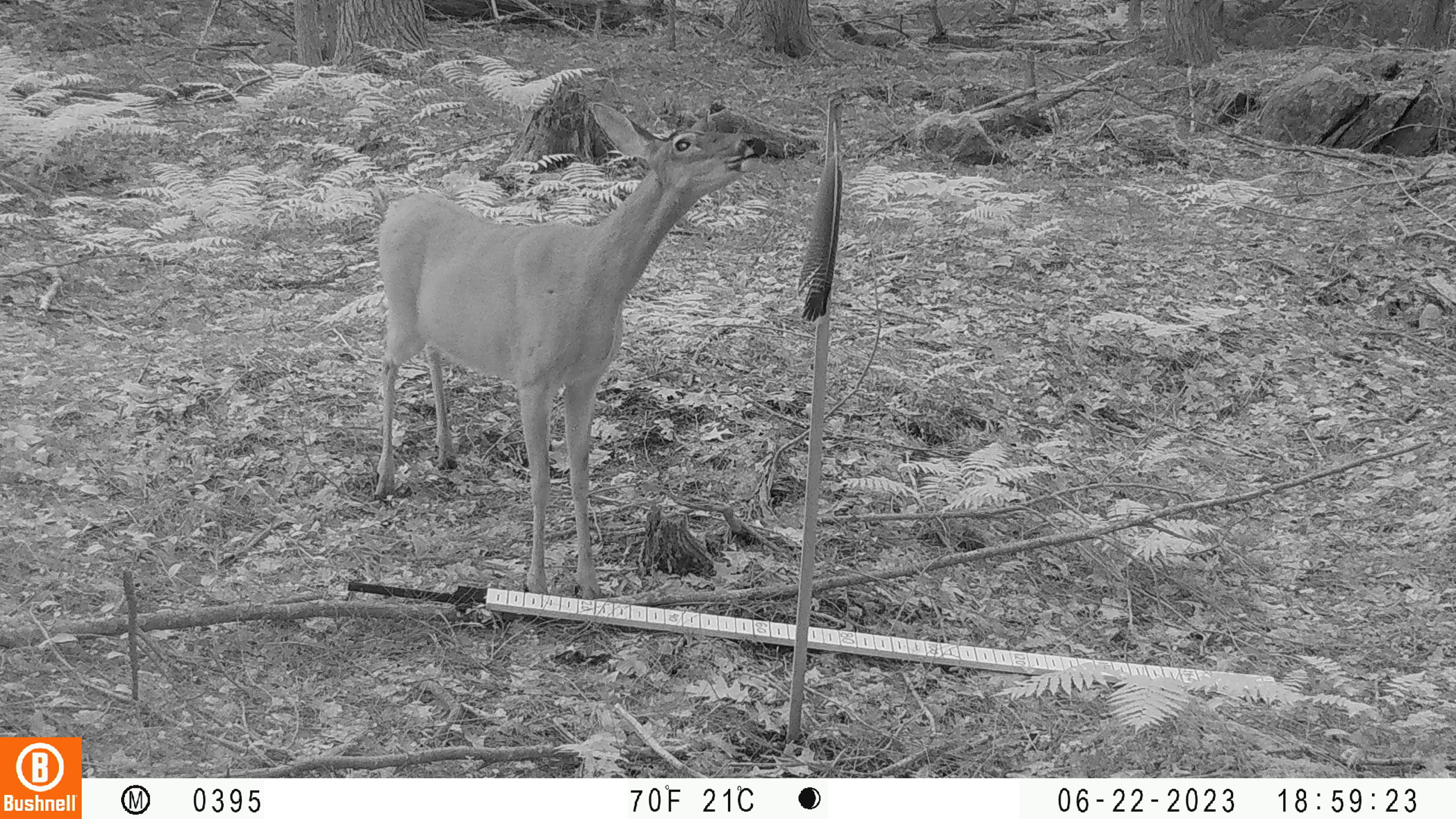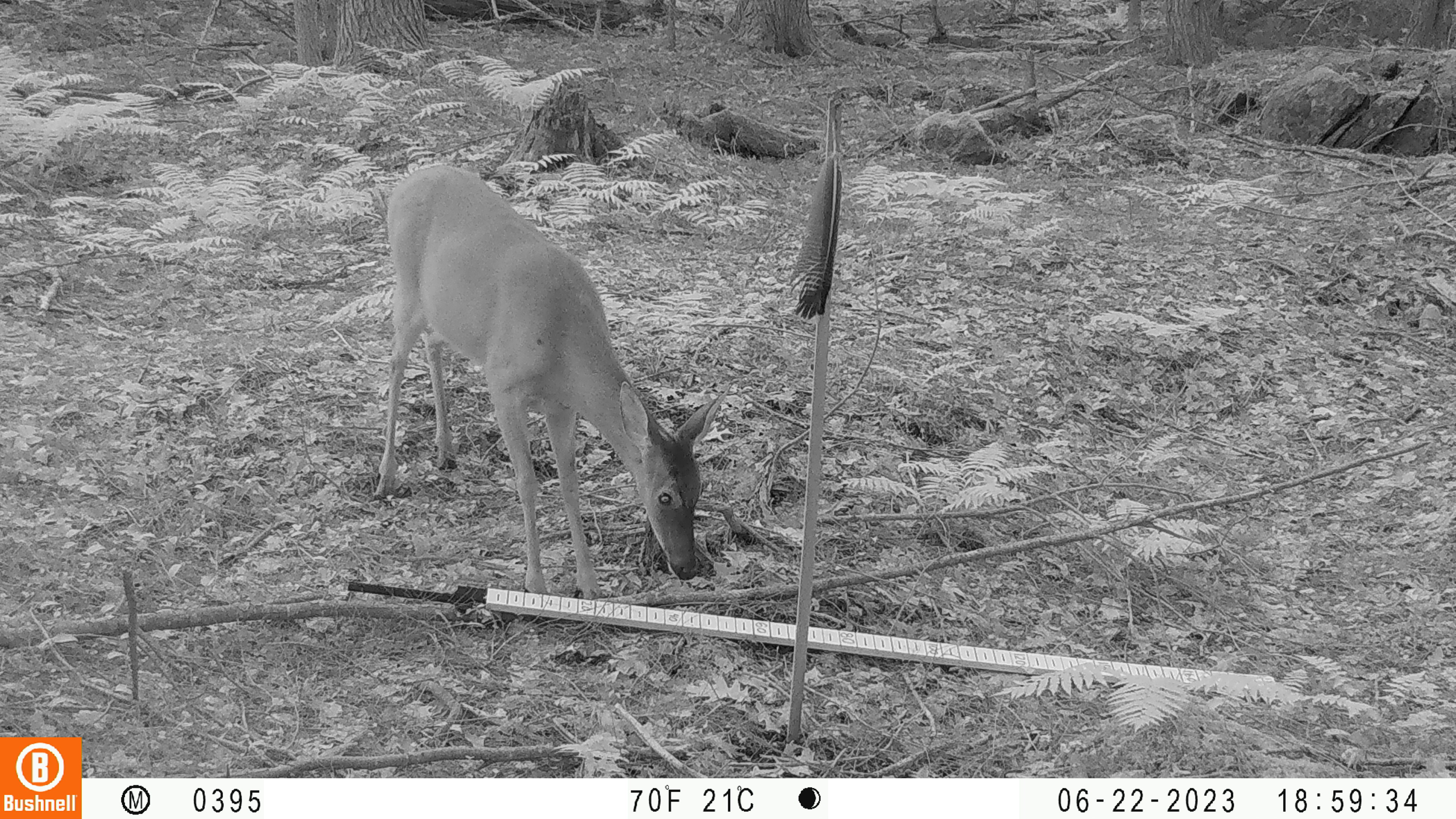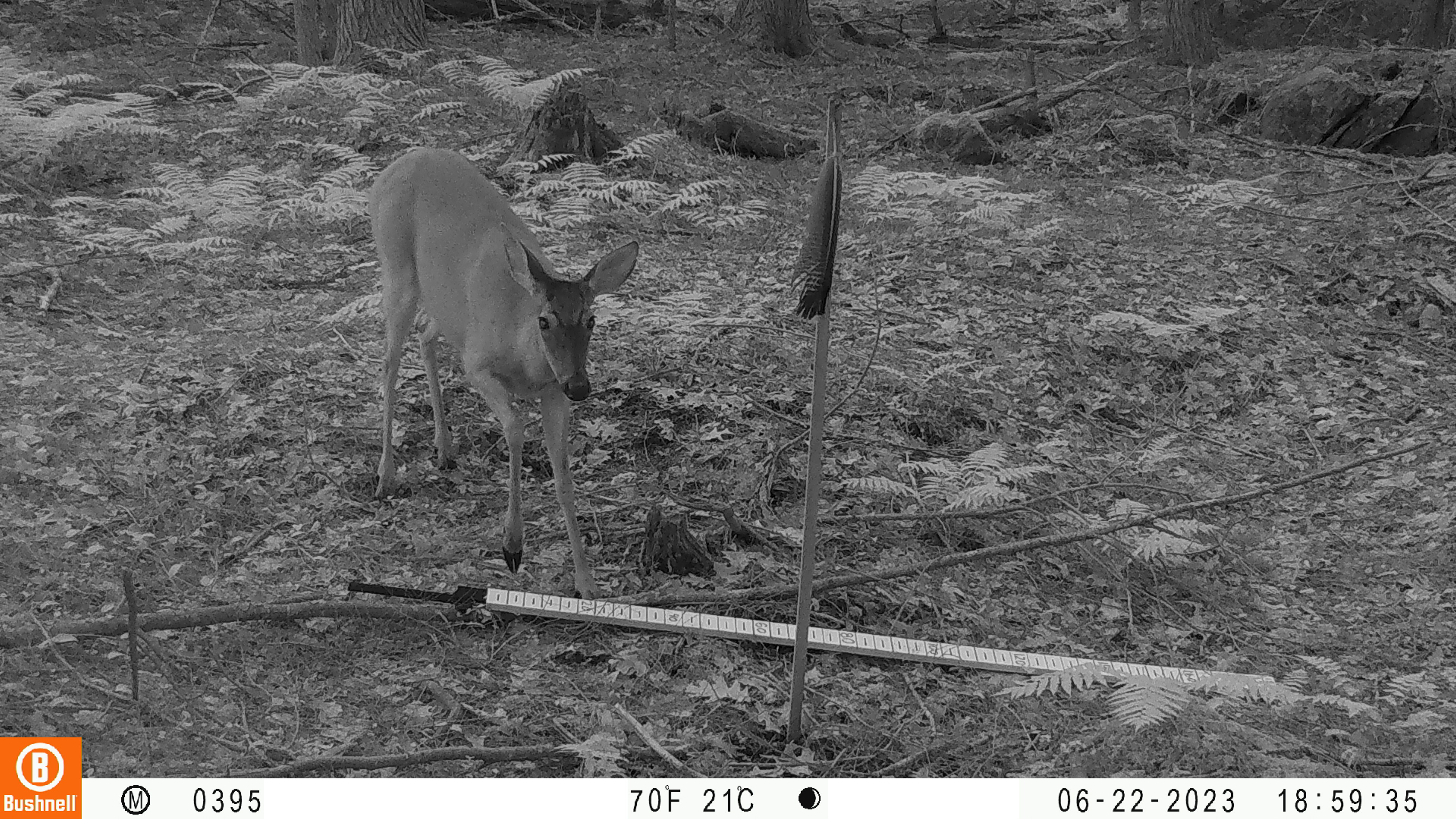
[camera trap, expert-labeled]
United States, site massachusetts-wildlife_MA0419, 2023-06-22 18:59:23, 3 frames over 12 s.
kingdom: Animalia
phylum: Chordata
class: Mammalia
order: Artiodactyla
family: Cervidae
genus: Odocoileus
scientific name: Odocoileus virginianus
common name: white-tailed deer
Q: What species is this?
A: White-tailed deer (Odocoileus virginianus).